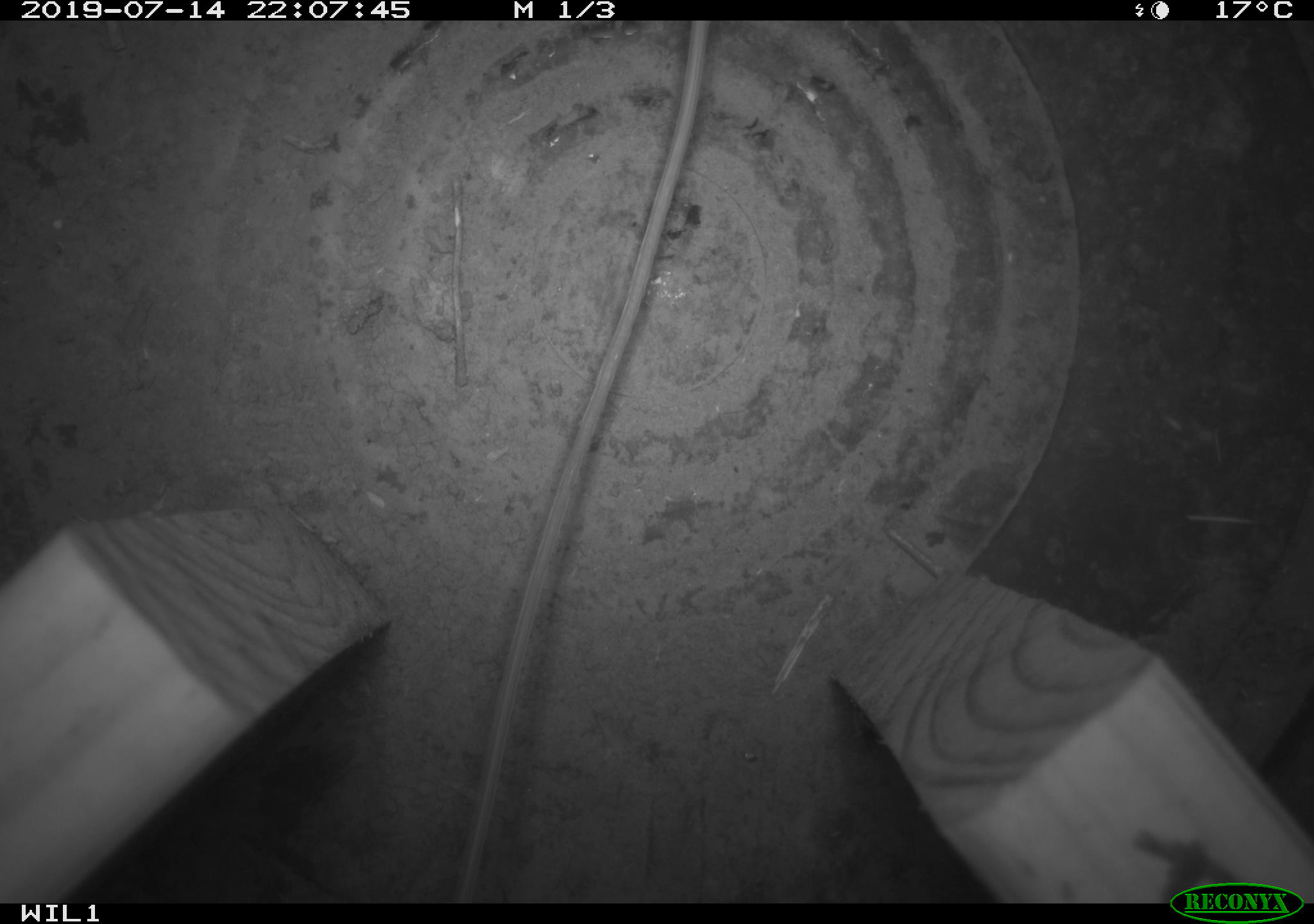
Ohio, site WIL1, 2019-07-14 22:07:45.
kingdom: Animalia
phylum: Chordata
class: Mammalia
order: Rodentia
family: Zapodidae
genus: Napaeozapus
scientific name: Napaeozapus insignis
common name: woodland jumping mouse